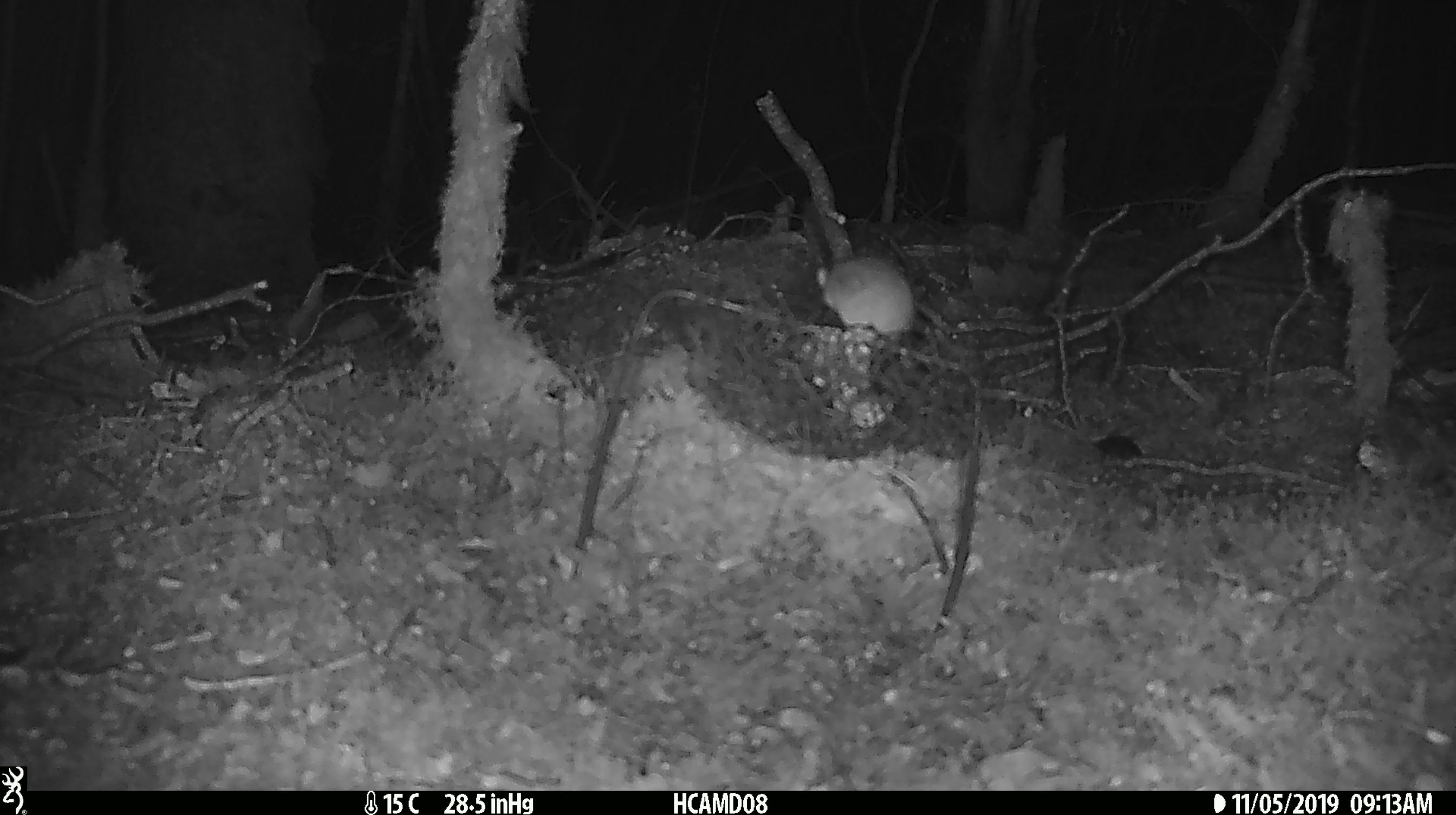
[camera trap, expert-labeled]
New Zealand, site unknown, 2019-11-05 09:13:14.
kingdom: Animalia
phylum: Chordata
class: Mammalia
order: Rodentia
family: Muridae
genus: Mus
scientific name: Mus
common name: mouse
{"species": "mouse (Mus)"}